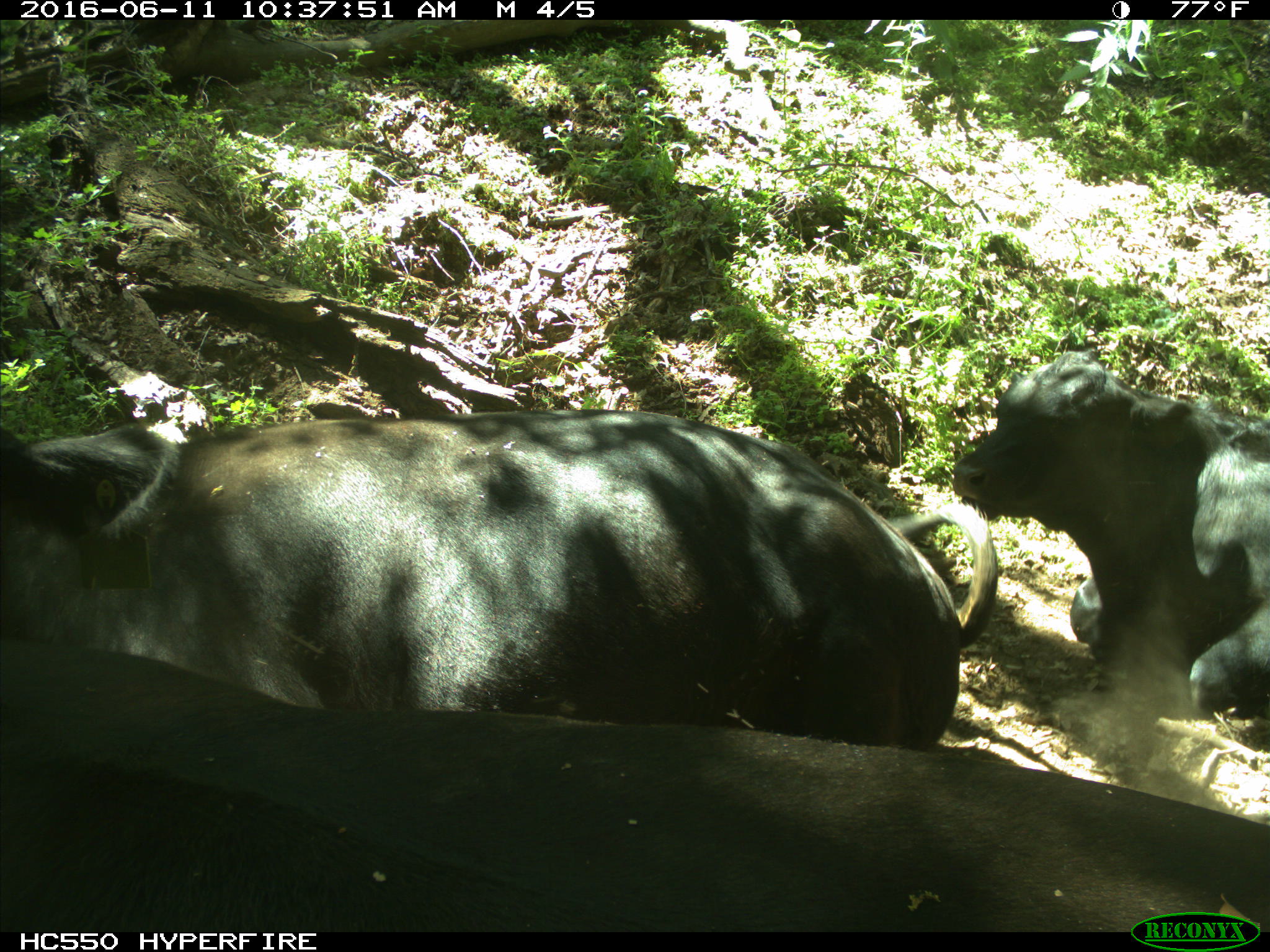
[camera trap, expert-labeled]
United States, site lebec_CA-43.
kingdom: Animalia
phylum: Chordata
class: Mammalia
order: Artiodactyla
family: Bovidae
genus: Bos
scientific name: Bos taurus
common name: domestic cow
Bos taurus (domestic cow).